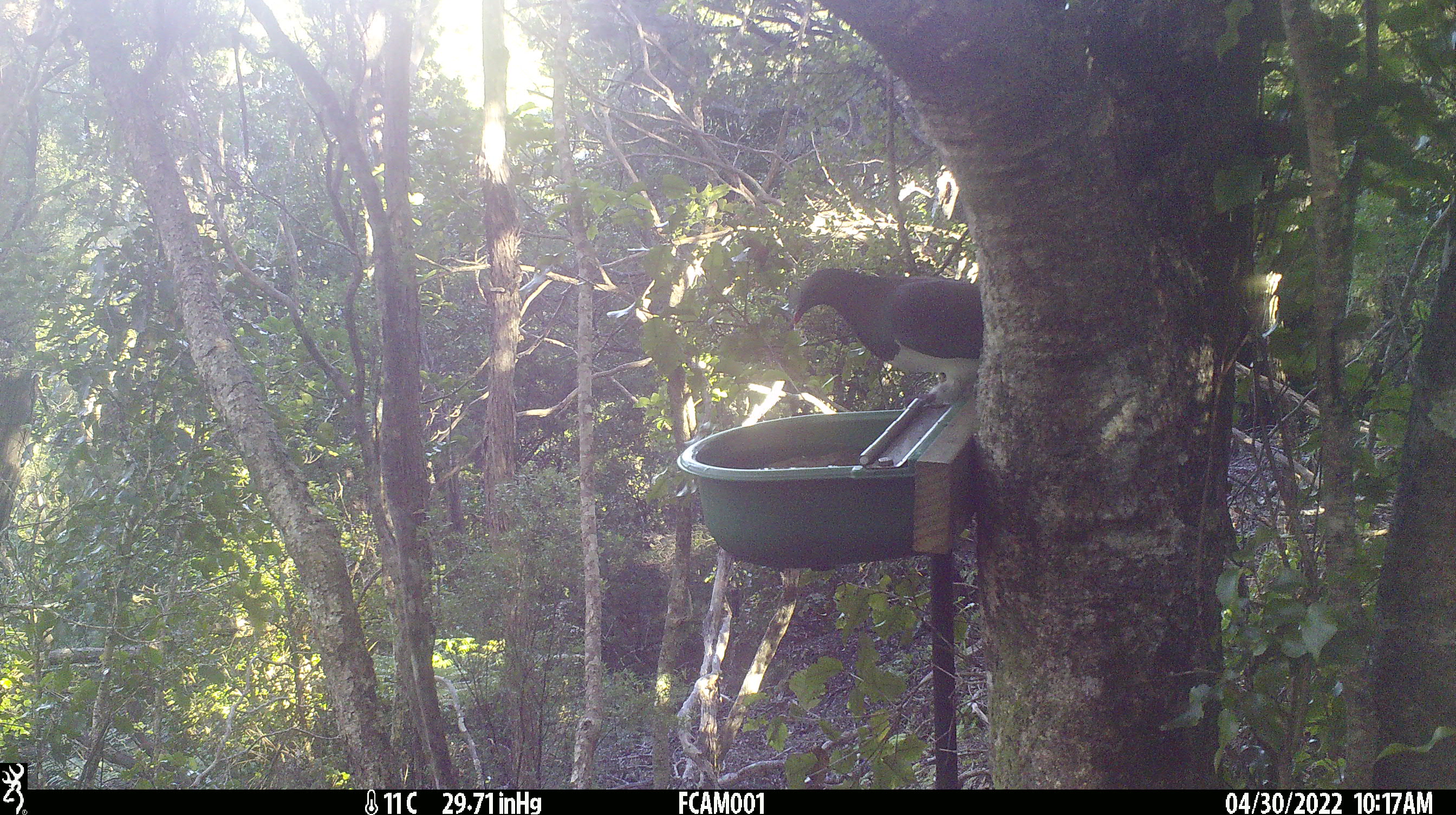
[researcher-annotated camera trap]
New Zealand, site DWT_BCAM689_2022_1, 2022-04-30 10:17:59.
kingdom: Animalia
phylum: Chordata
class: Aves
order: Columbiformes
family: Columbidae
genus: Hemiphaga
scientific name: Hemiphaga novaeseelandiae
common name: new zealand pigeon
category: kereru